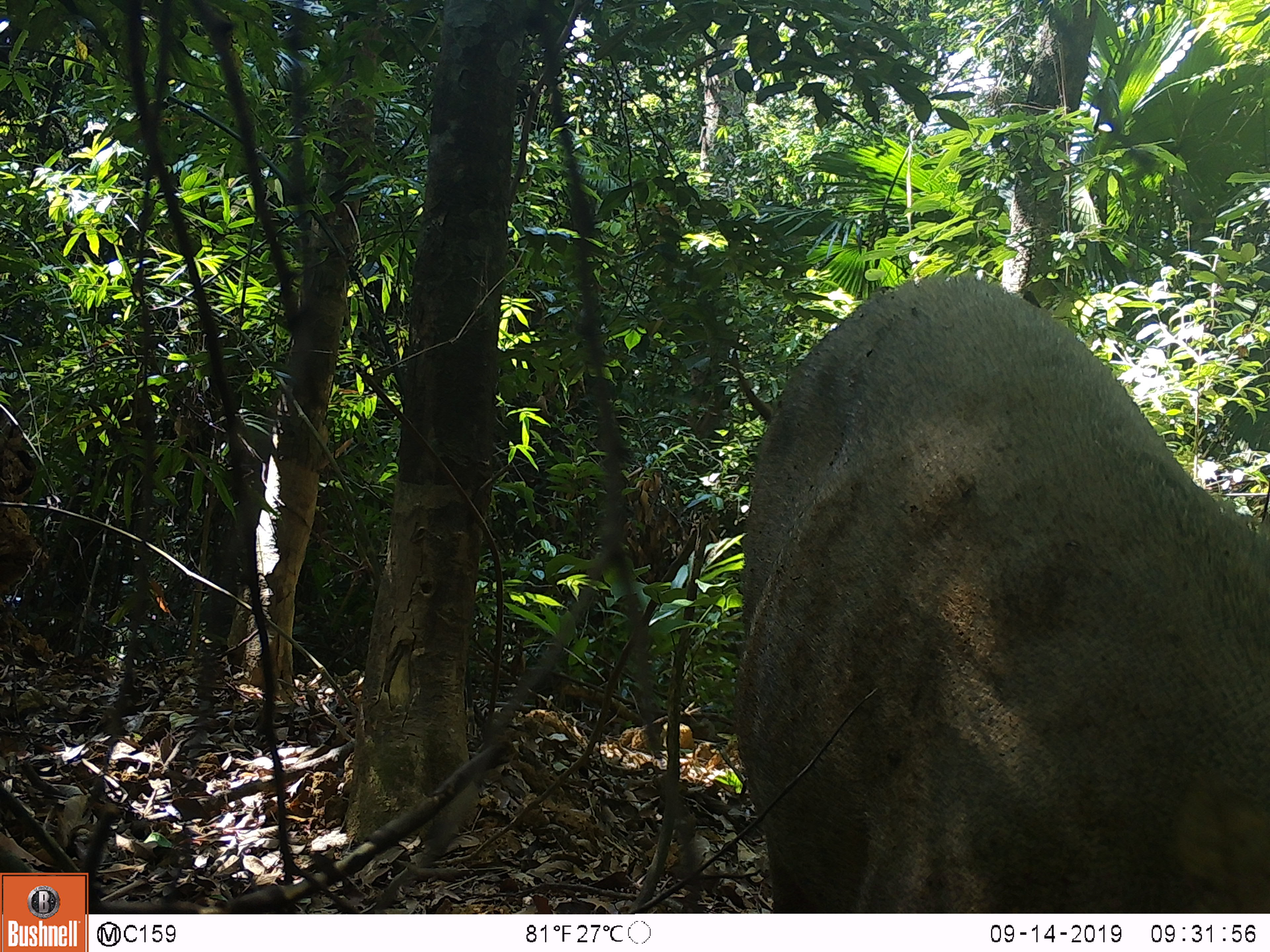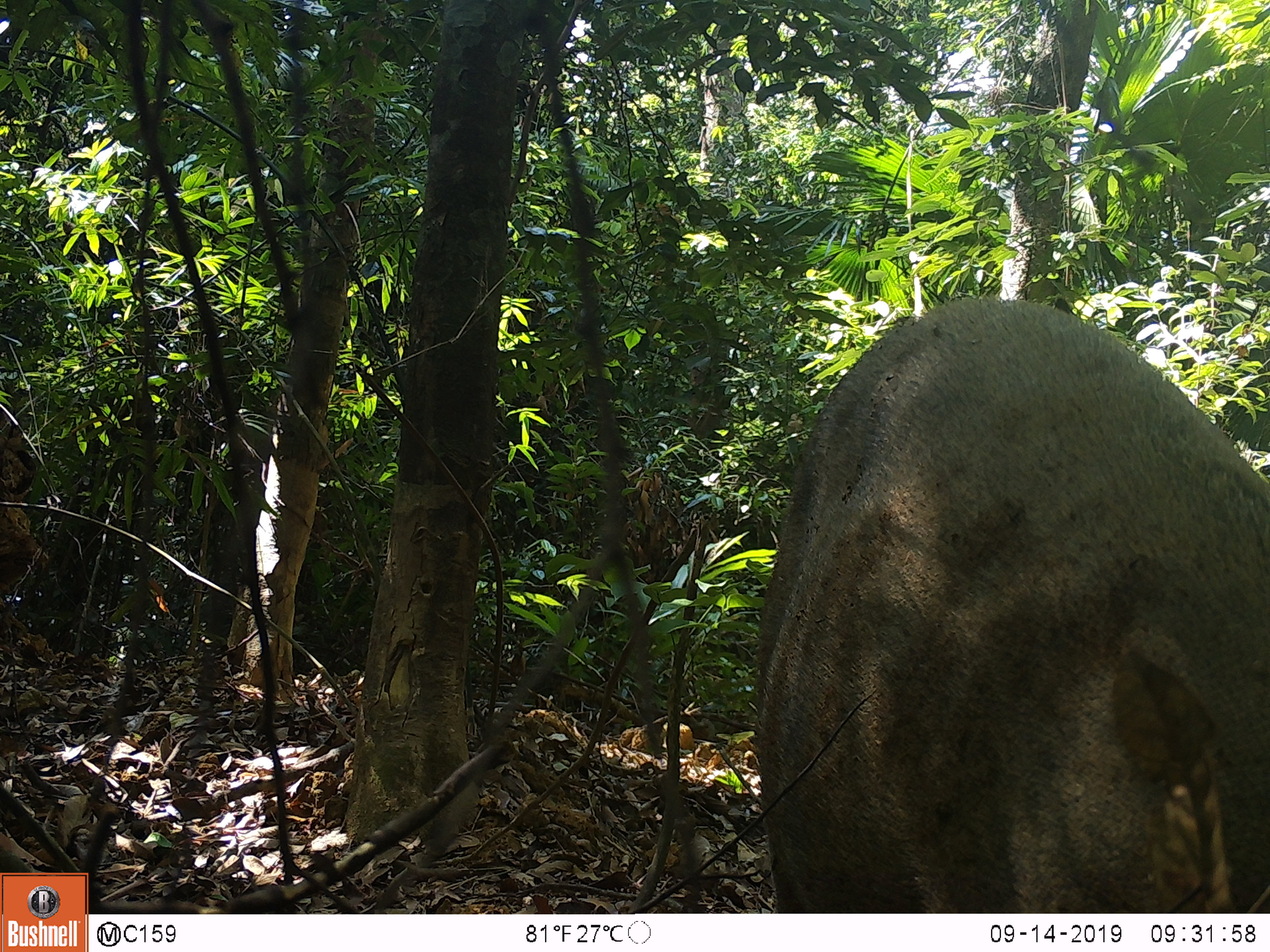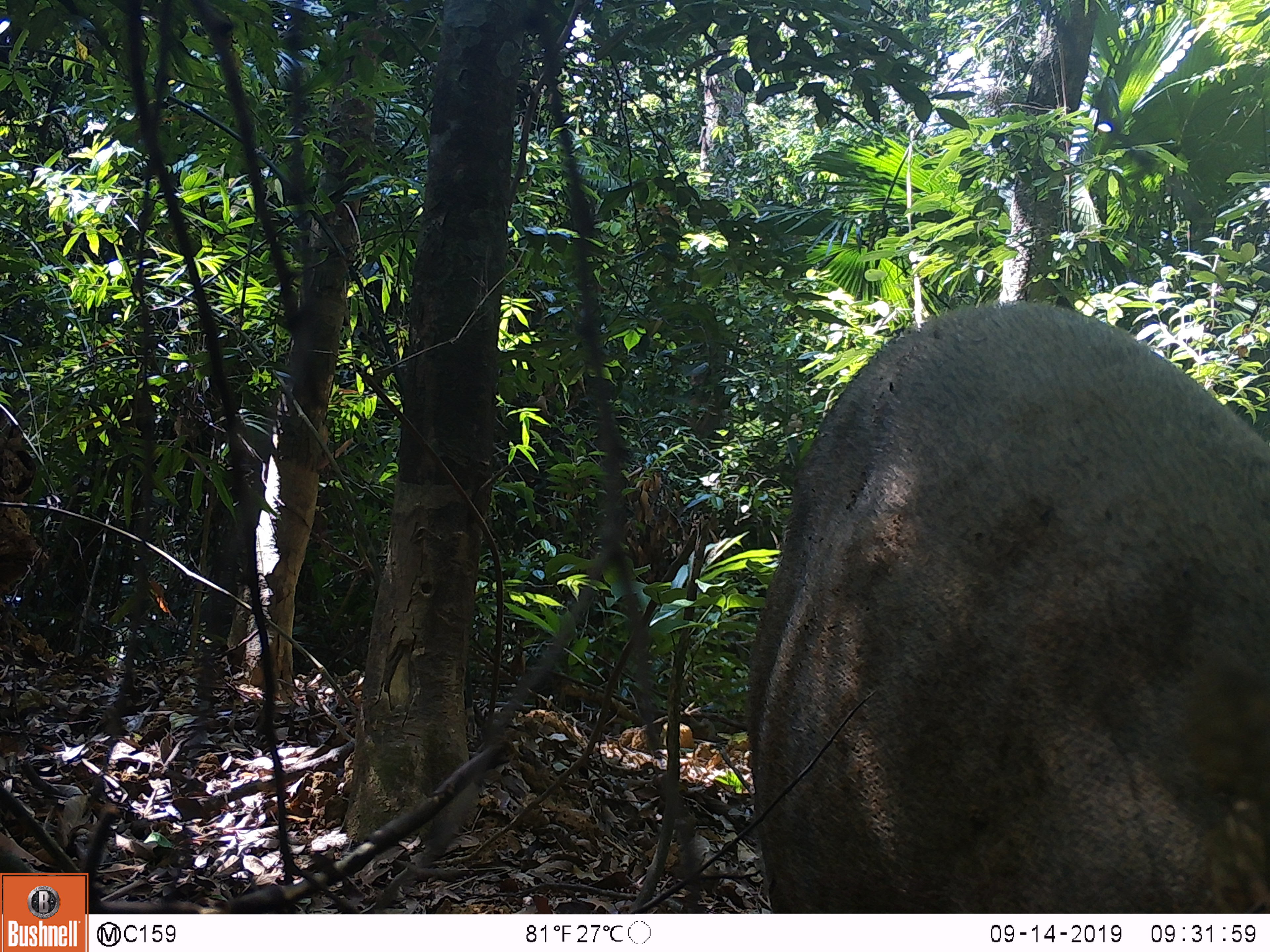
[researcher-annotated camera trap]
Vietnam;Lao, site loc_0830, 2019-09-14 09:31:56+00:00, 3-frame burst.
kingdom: Animalia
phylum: Chordata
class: Mammalia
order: Artiodactyla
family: Suidae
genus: Sus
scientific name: Sus scrofa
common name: eurasian wild pig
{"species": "eurasian wild pig (Sus scrofa)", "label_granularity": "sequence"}